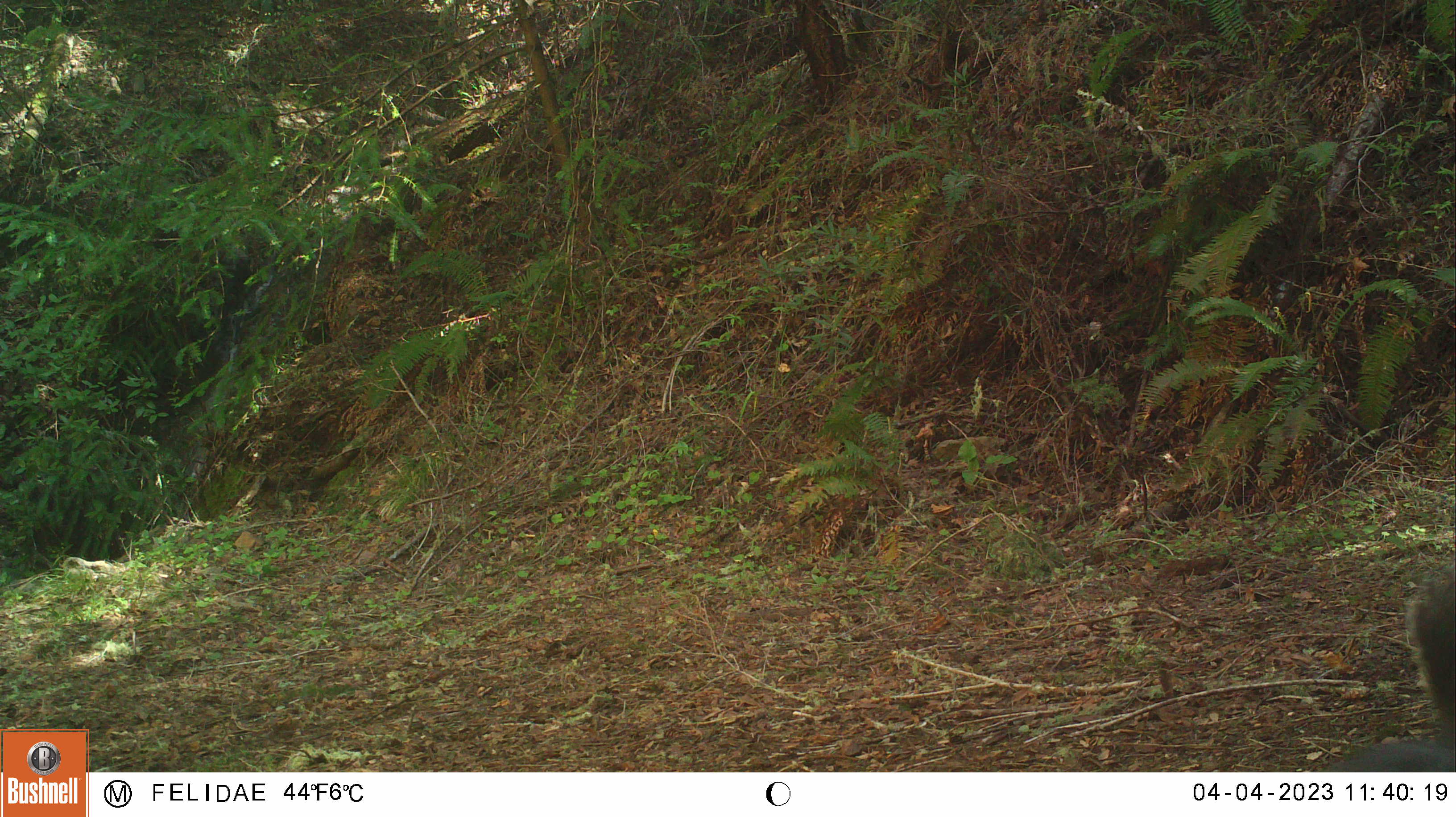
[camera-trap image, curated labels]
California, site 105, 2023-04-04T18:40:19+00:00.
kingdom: Animalia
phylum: Chordata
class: Mammalia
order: Rodentia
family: Sciuridae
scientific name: Sciuridae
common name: squirrel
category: unknown squirrel